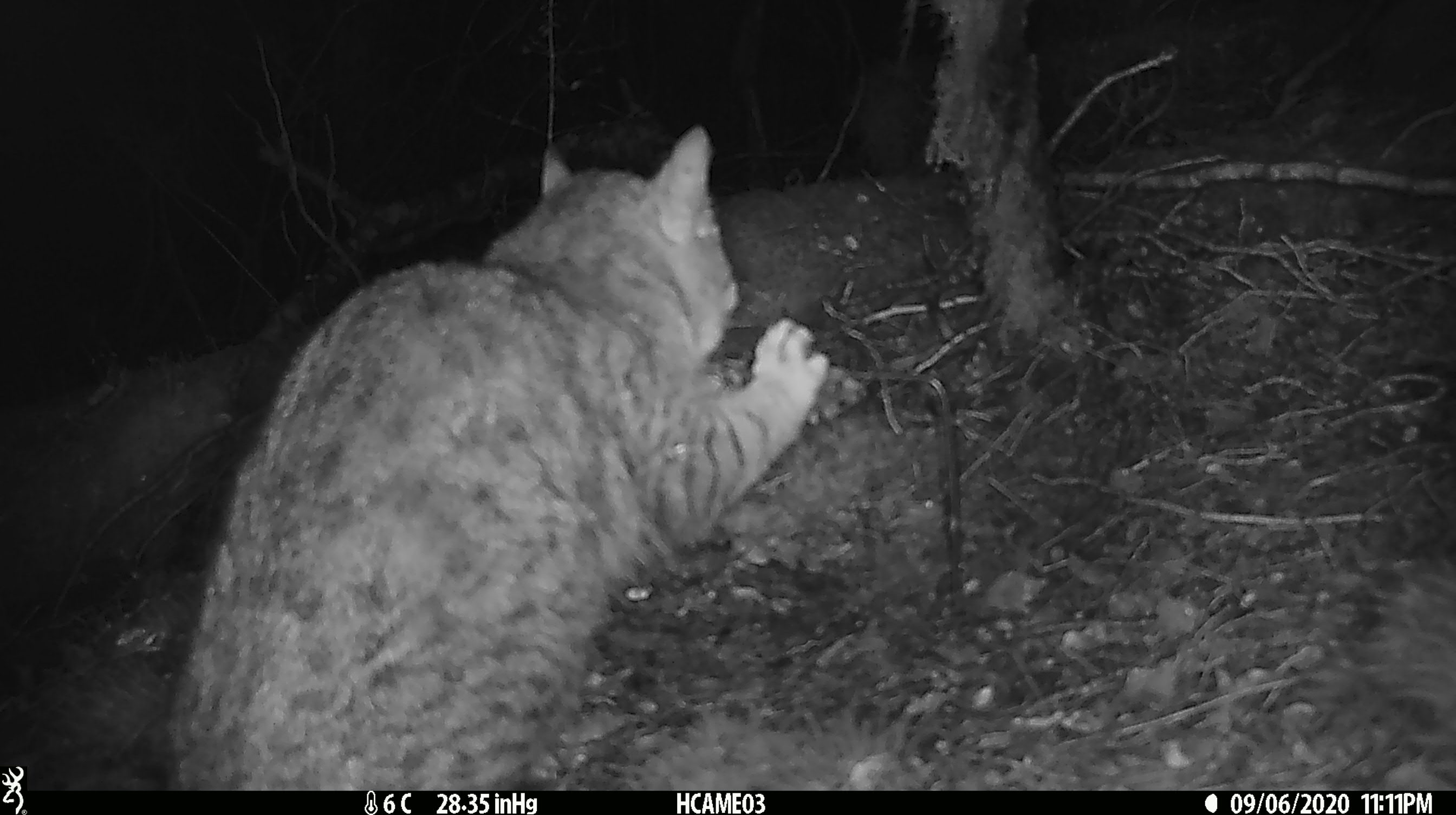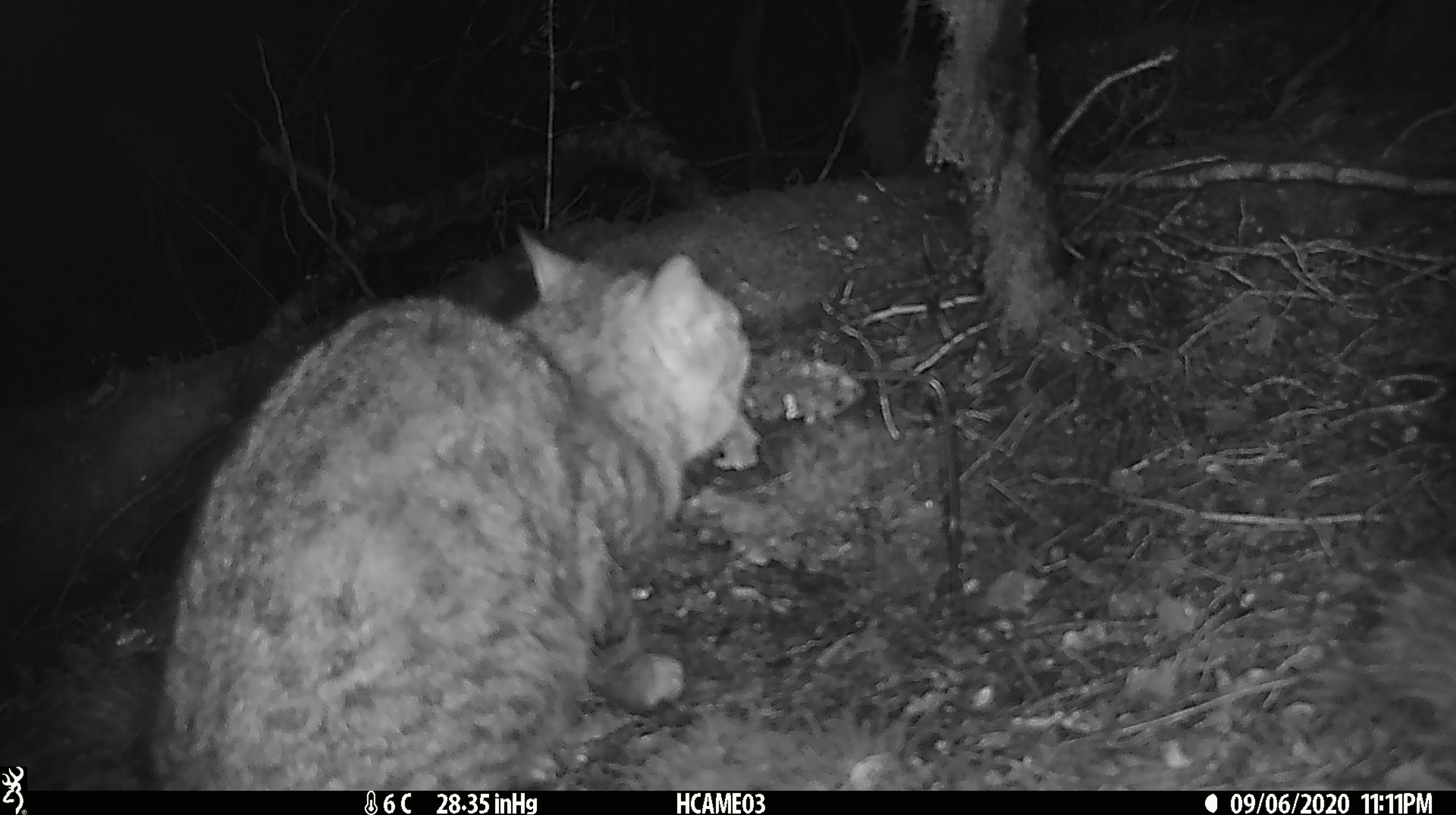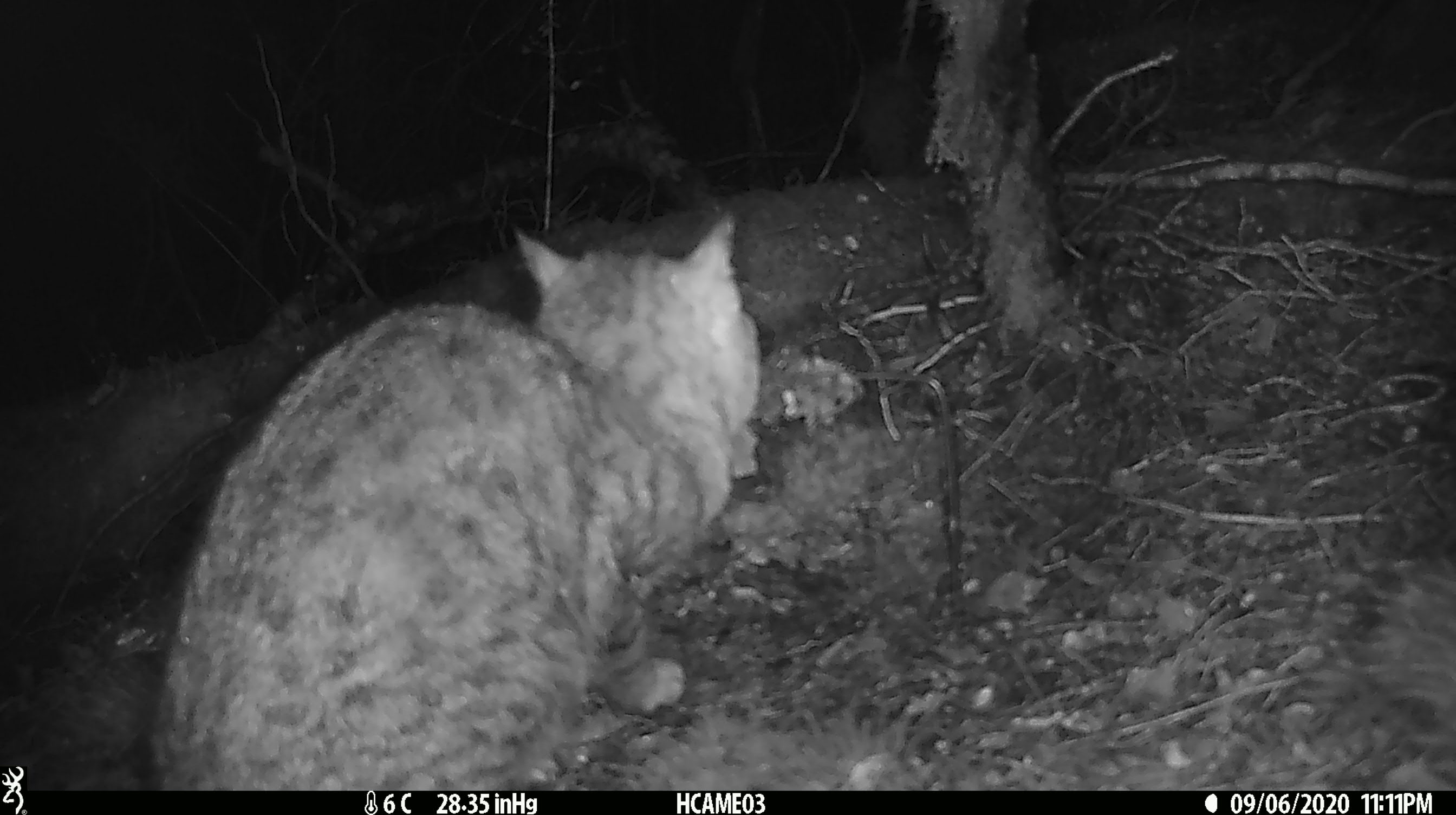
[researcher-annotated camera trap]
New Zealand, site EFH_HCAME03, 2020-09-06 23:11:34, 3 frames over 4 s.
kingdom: Animalia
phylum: Chordata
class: Mammalia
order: Carnivora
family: Felidae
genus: Felis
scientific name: Felis catus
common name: domestic cat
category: cat